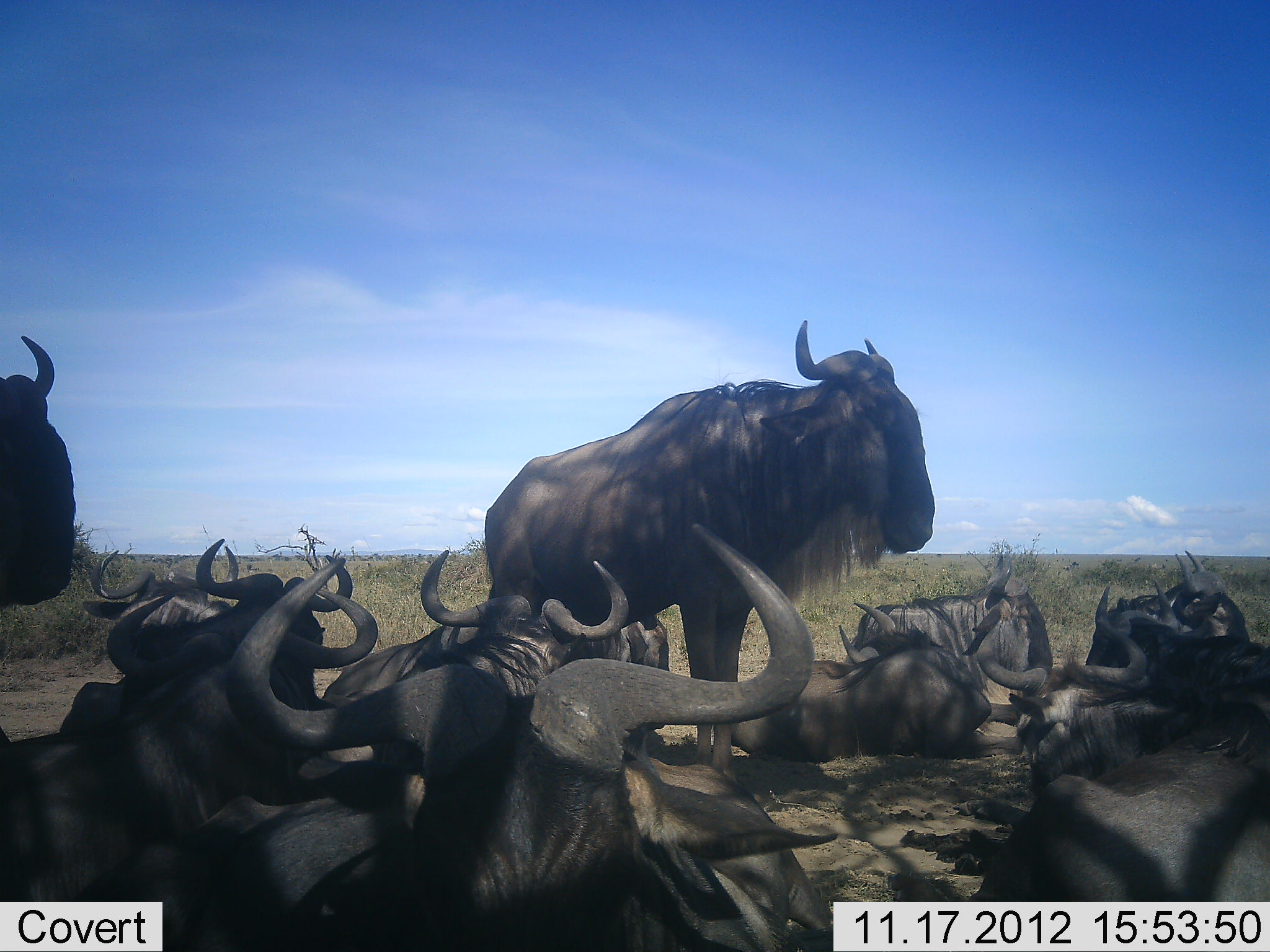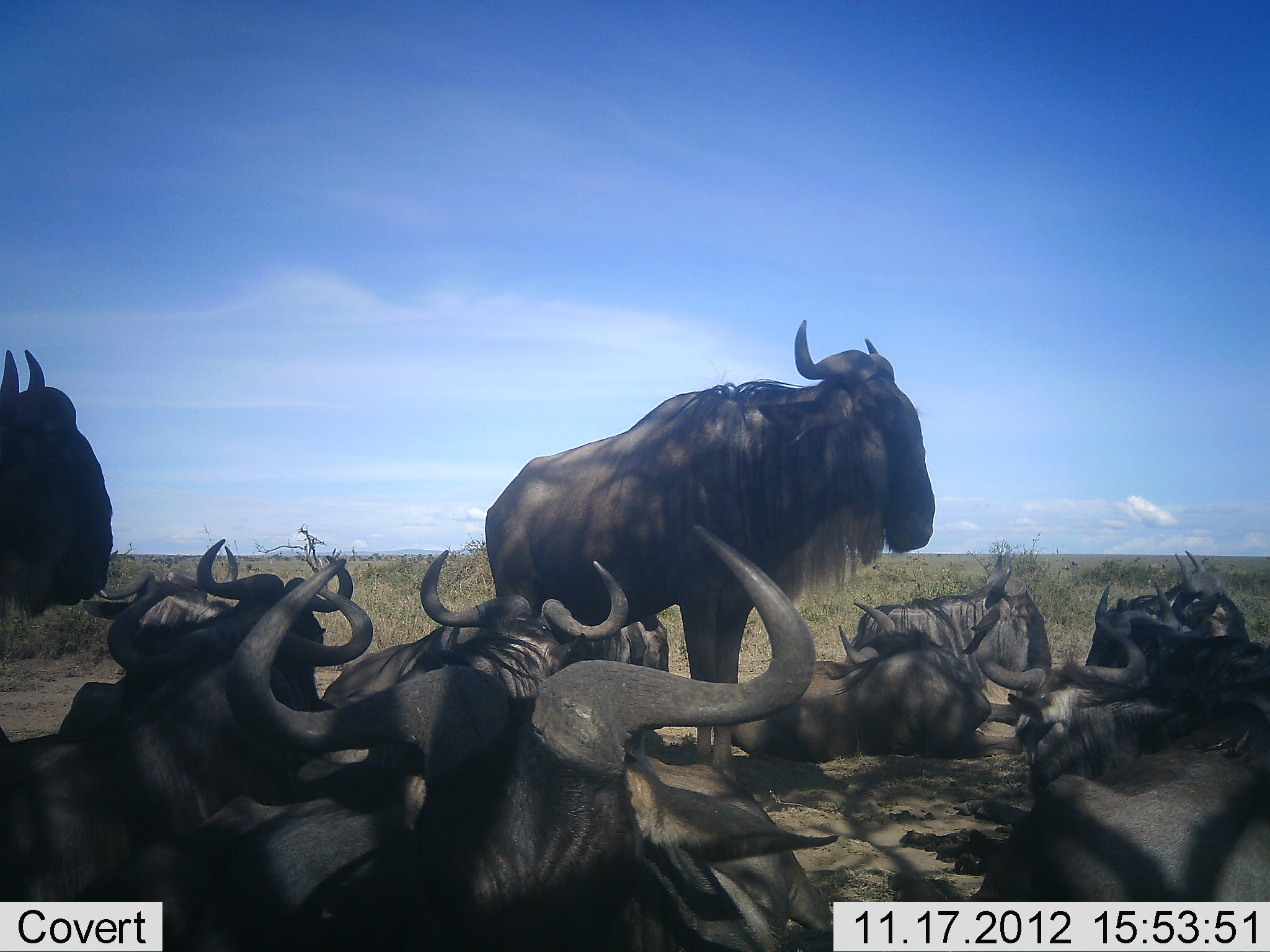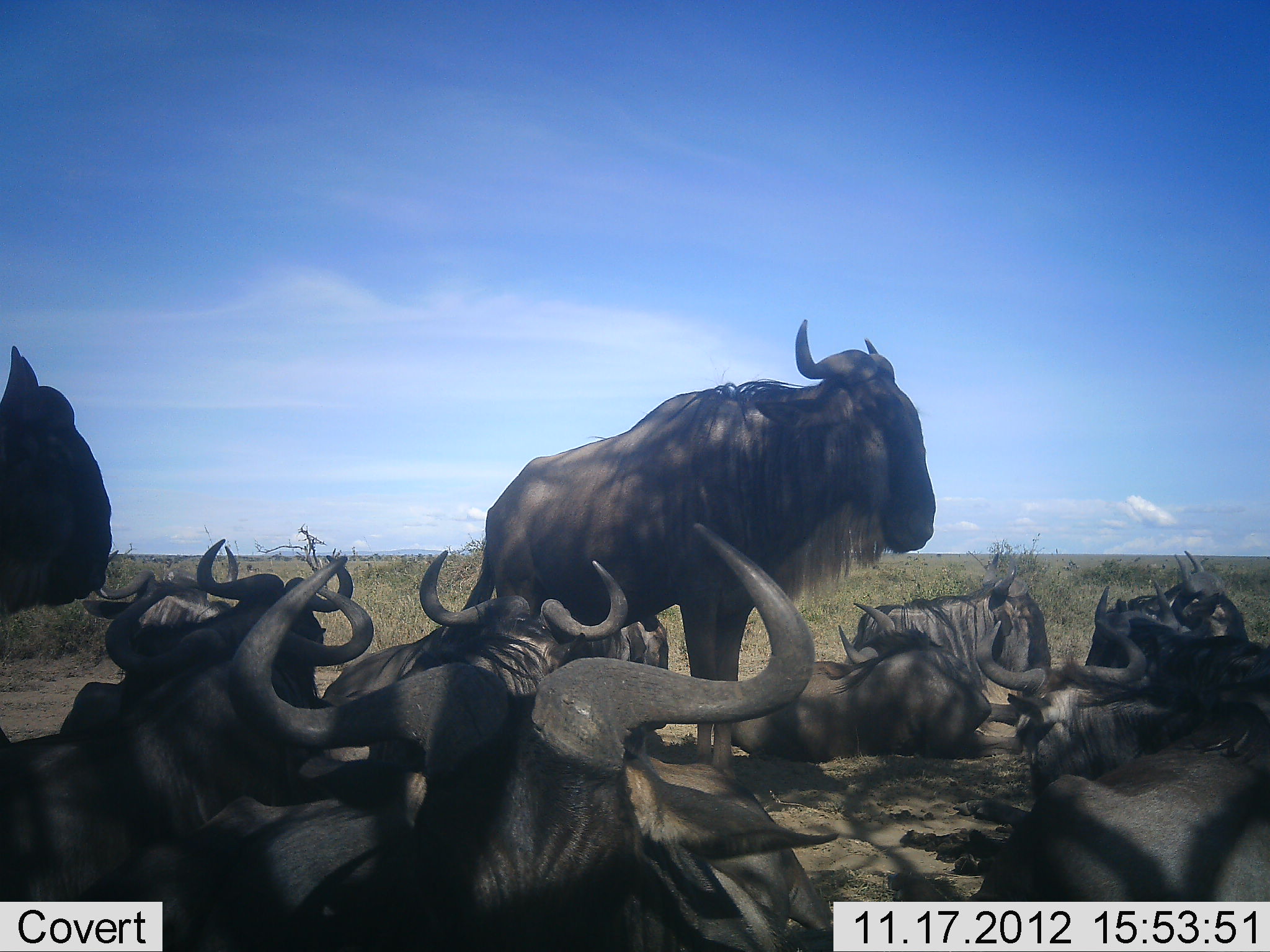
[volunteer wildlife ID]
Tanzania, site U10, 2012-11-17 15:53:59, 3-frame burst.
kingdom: Animalia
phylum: Chordata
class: Mammalia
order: Artiodactyla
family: Bovidae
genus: Connochaetes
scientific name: Connochaetes taurinus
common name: blue wildebeest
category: wildebeest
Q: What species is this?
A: Wildebeest (blue wildebeest) (Connochaetes taurinus).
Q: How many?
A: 11-50.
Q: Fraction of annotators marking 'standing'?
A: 80%.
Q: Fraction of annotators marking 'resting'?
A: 100%.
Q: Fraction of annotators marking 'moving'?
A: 0%.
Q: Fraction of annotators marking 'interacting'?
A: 0%.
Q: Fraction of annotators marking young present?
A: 10%.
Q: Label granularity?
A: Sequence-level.